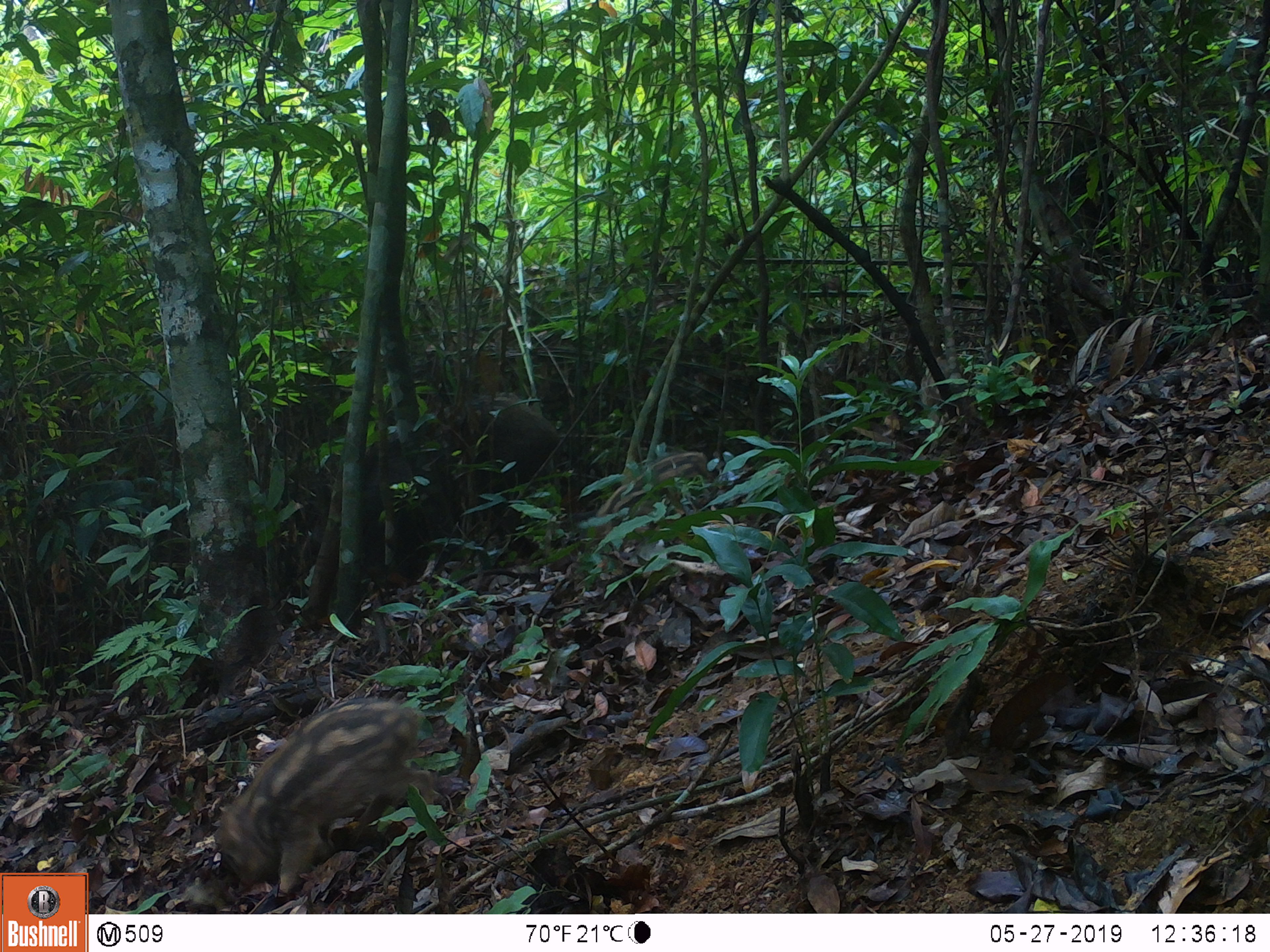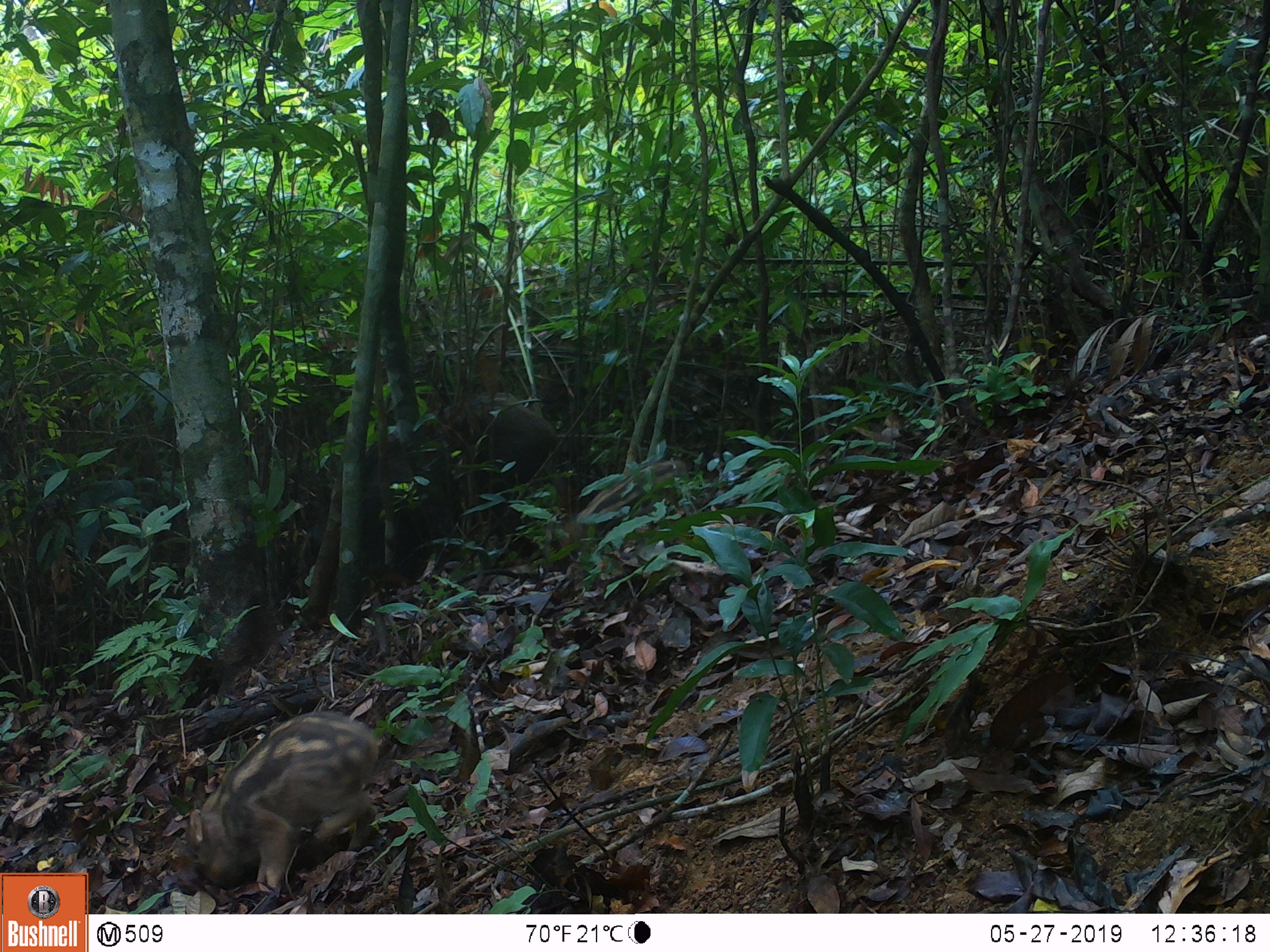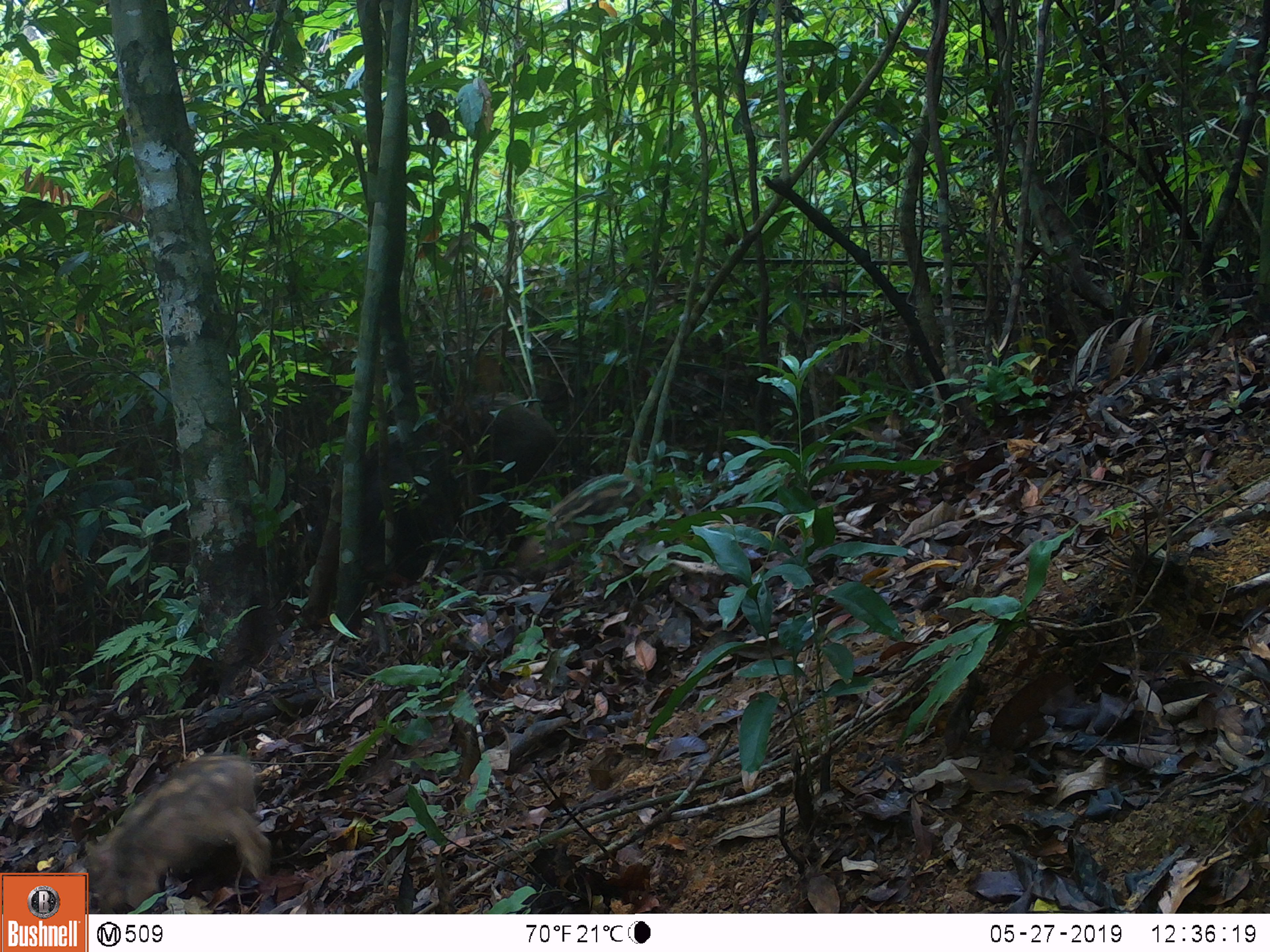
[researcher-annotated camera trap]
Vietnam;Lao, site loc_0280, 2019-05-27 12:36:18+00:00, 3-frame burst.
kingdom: Animalia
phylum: Chordata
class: Mammalia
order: Artiodactyla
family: Suidae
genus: Sus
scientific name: Sus scrofa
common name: eurasian wild pig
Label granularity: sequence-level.